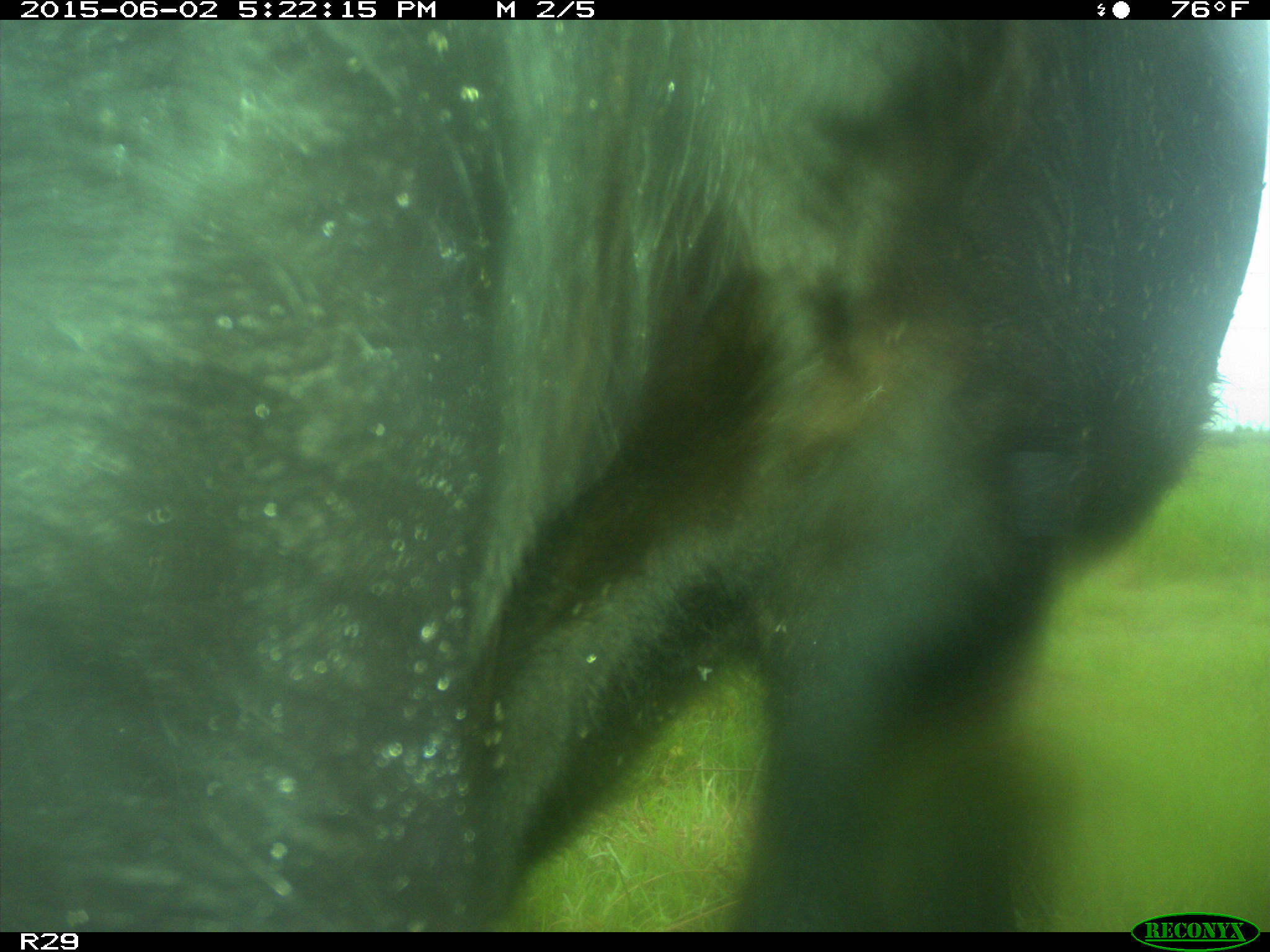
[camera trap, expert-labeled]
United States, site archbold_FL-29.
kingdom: Animalia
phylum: Chordata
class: Mammalia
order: Artiodactyla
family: Bovidae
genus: Bos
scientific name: Bos taurus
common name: domestic cow